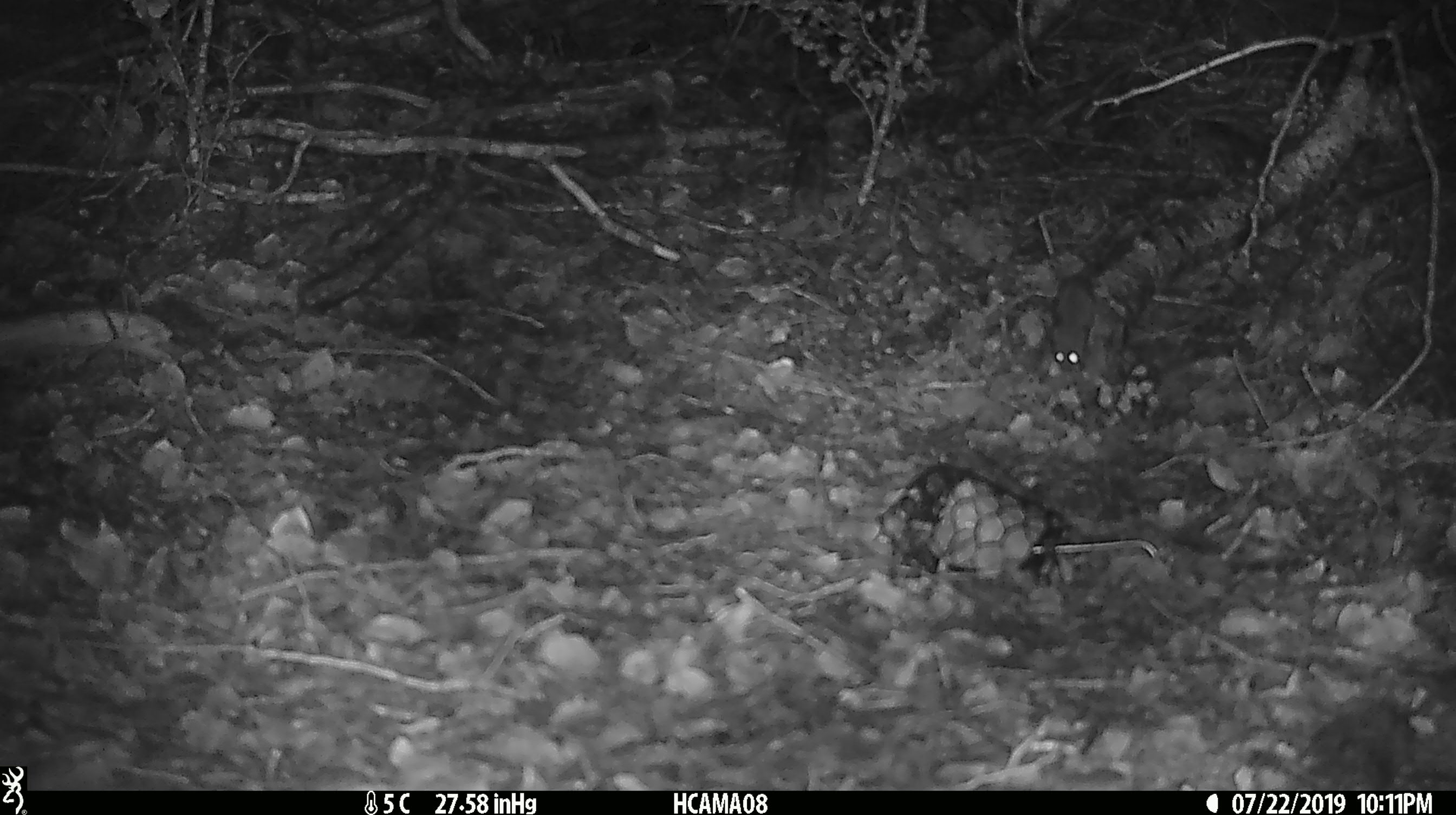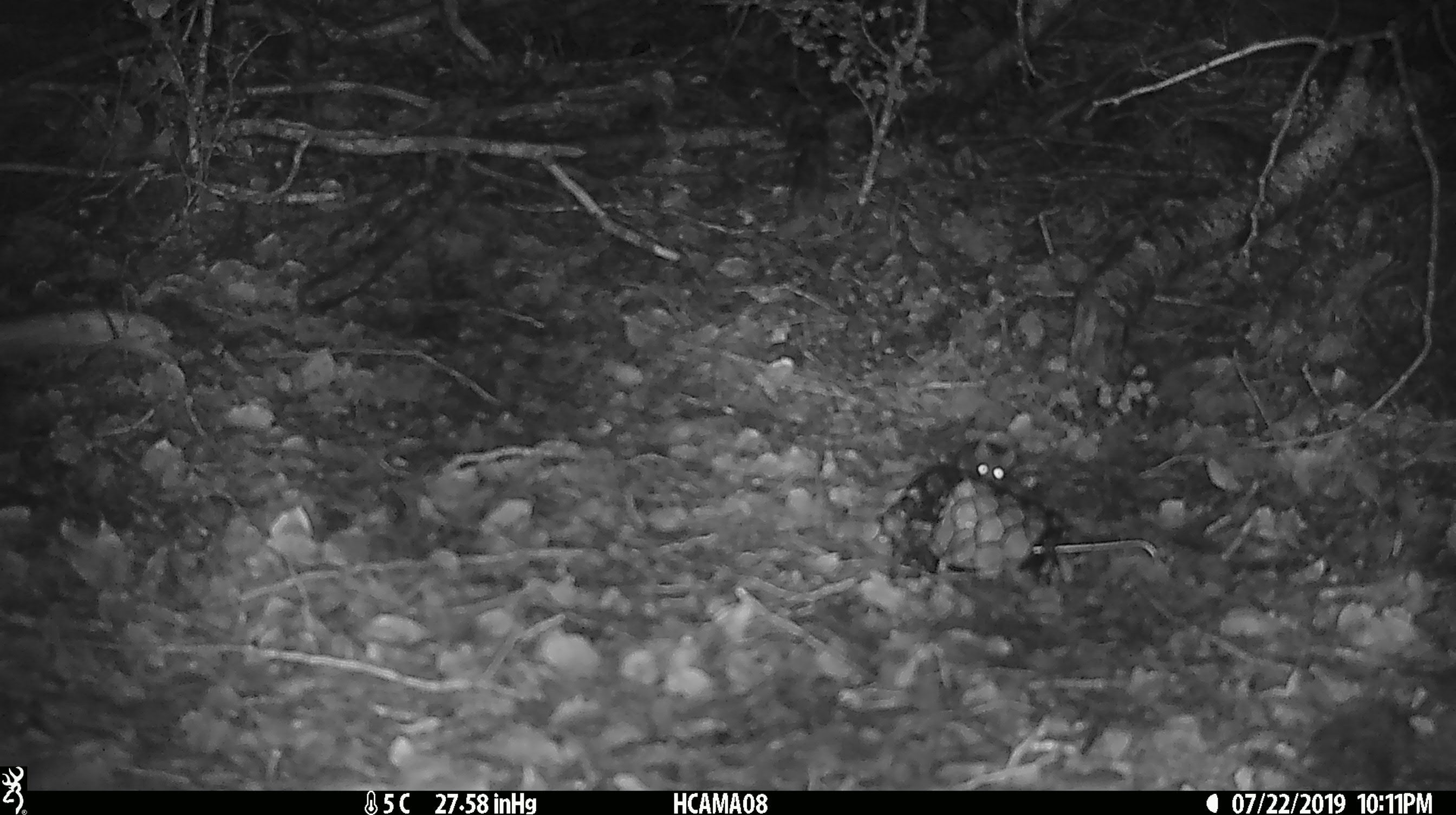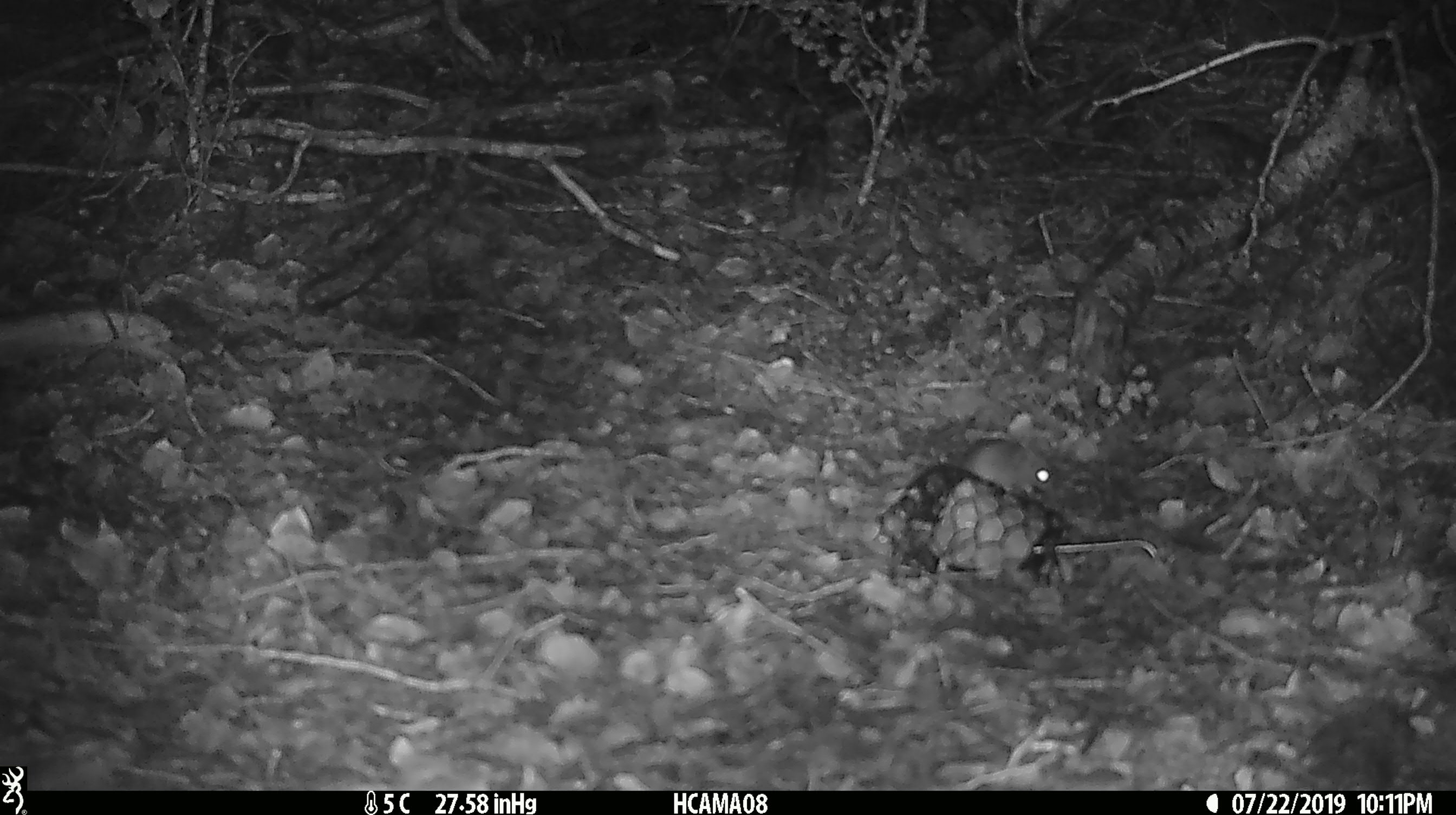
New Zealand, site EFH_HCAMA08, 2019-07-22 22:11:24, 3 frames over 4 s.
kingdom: Animalia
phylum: Chordata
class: Mammalia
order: Rodentia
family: Muridae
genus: Mus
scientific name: Mus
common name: mouse